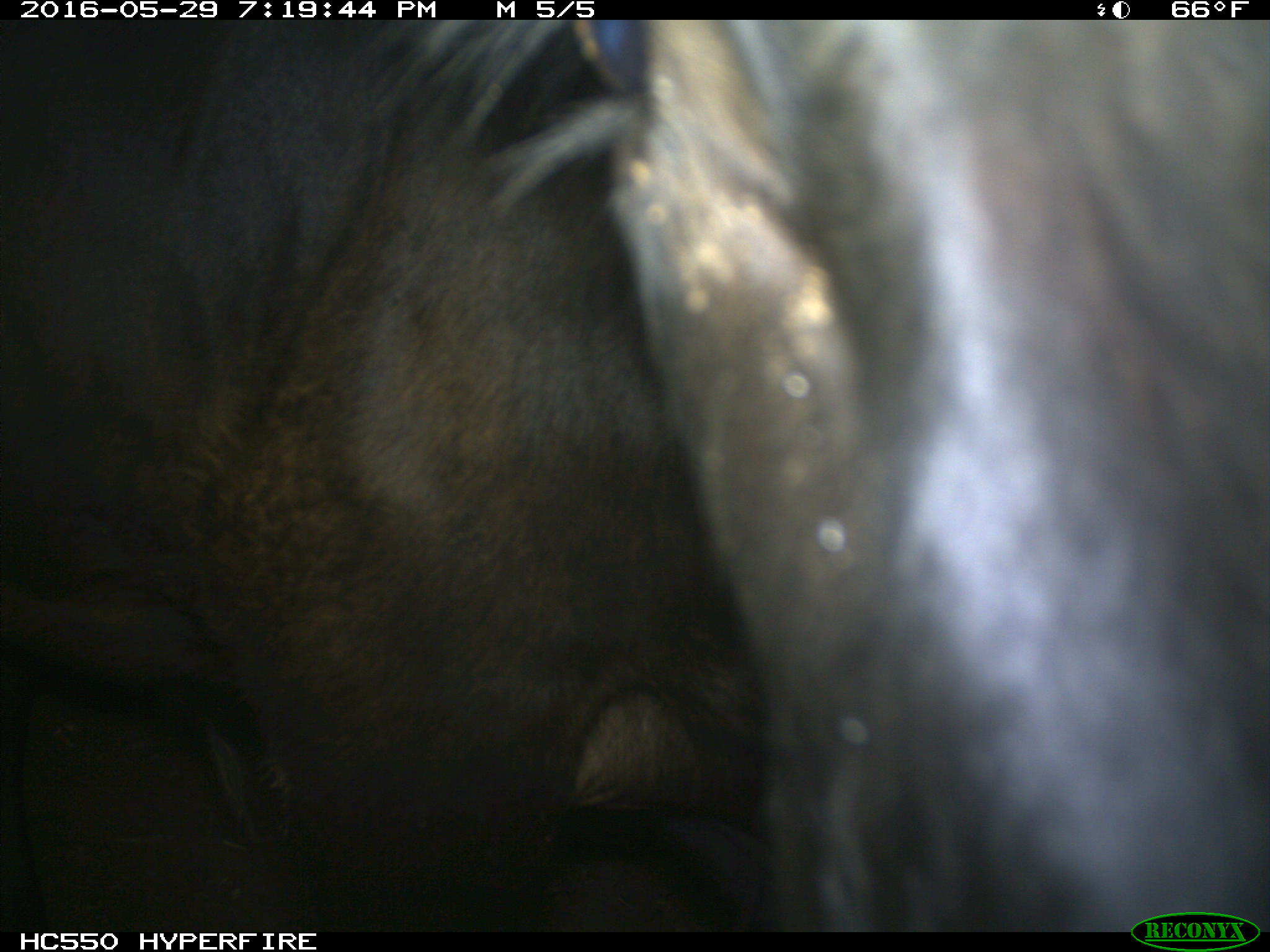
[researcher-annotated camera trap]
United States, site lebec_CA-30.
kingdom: Animalia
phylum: Chordata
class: Mammalia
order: Artiodactyla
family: Bovidae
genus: Bos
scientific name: Bos taurus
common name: domestic cow